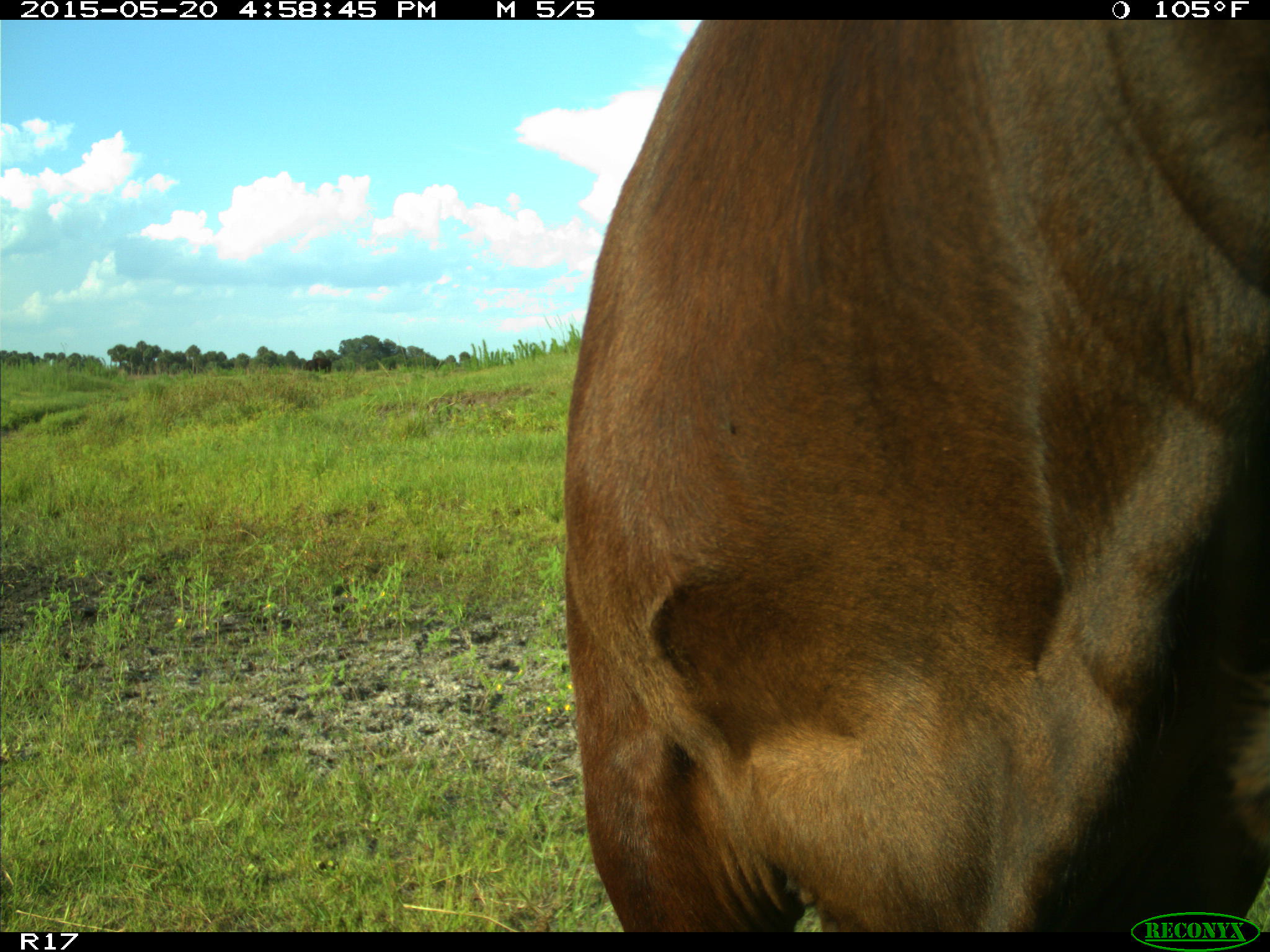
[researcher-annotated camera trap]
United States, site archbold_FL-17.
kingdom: Animalia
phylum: Chordata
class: Mammalia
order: Artiodactyla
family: Bovidae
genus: Bos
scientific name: Bos taurus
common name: domestic cow